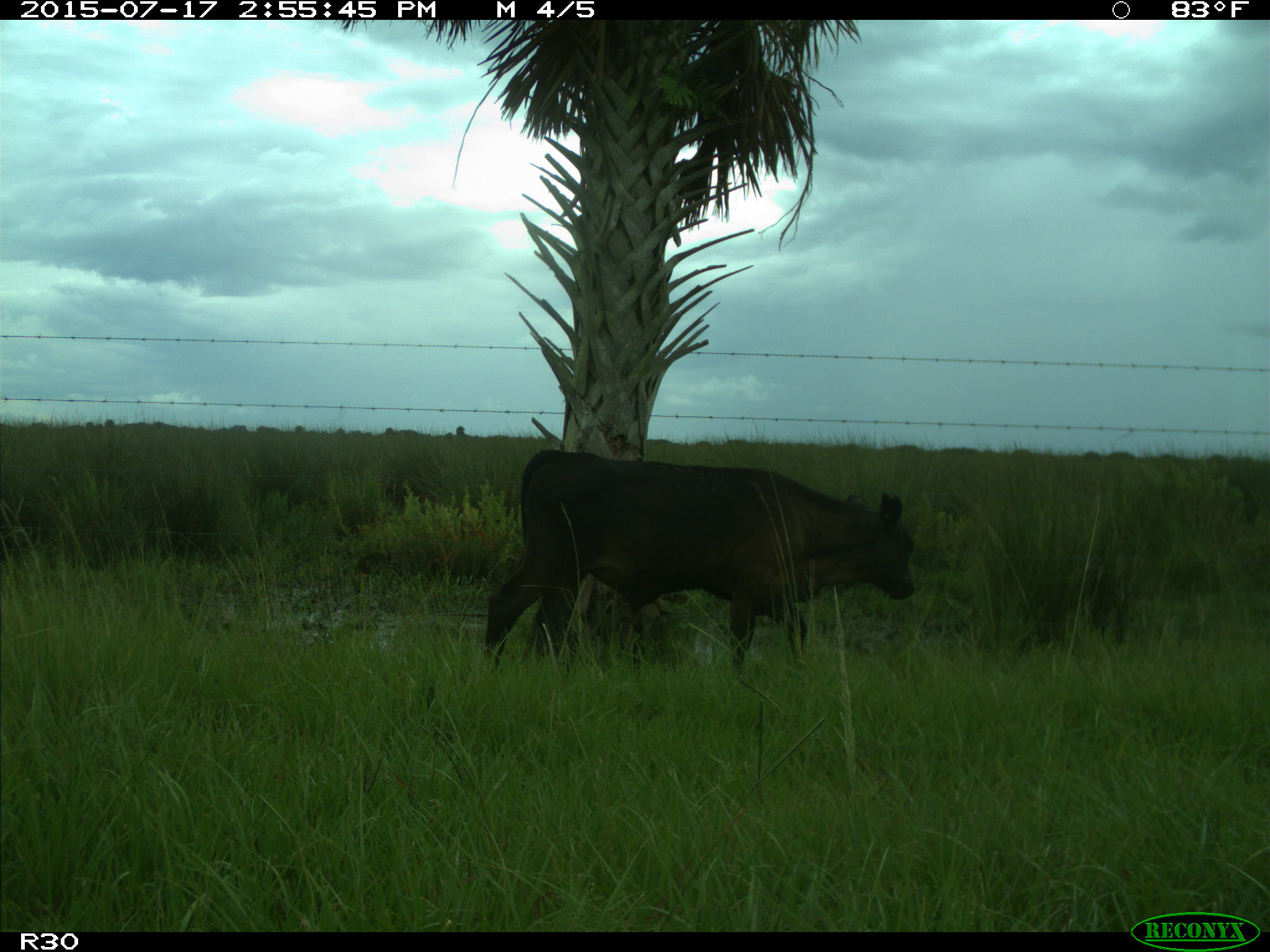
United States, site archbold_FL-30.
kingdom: Animalia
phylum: Chordata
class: Mammalia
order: Artiodactyla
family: Bovidae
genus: Bos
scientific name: Bos taurus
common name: domestic cow